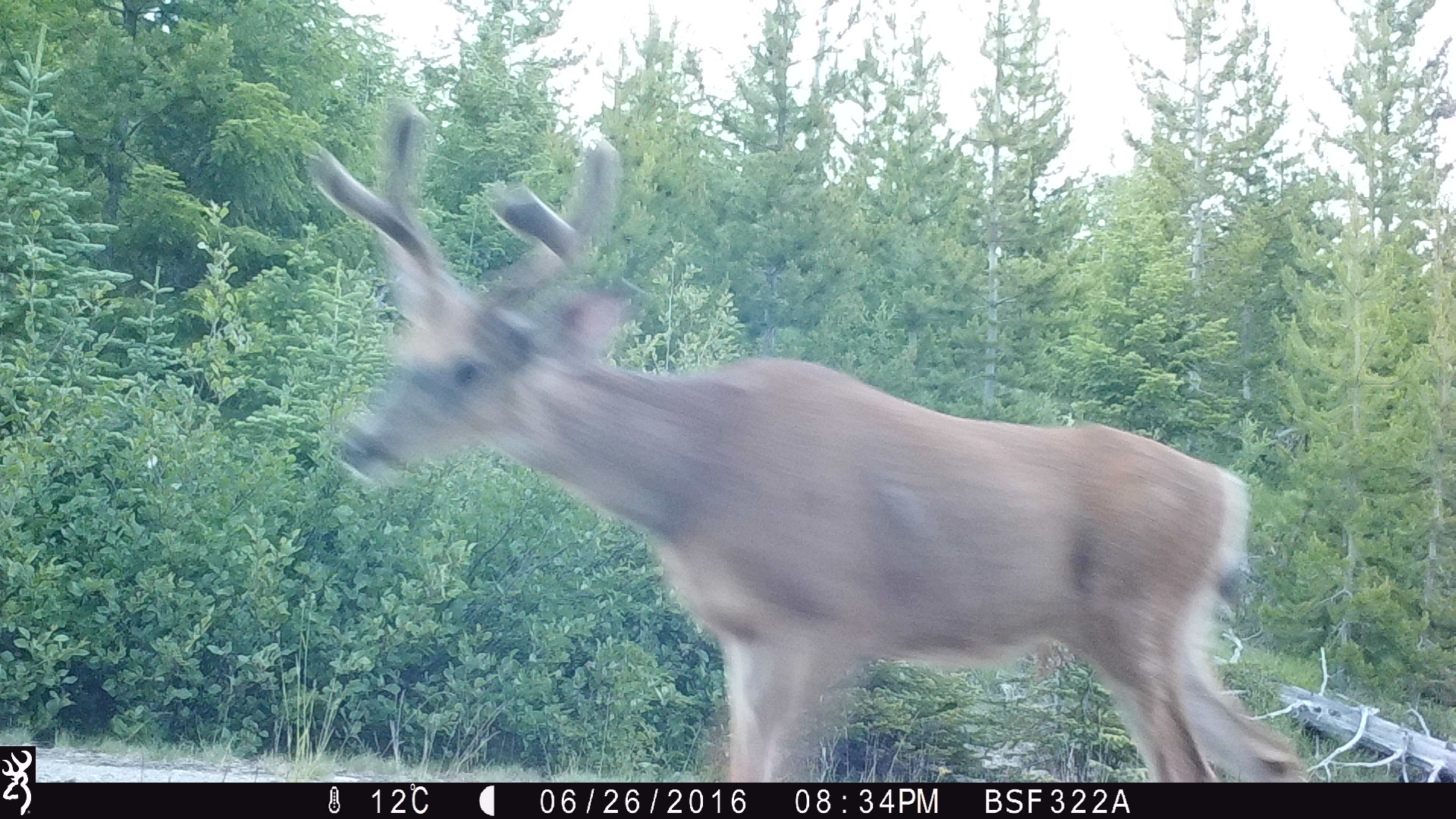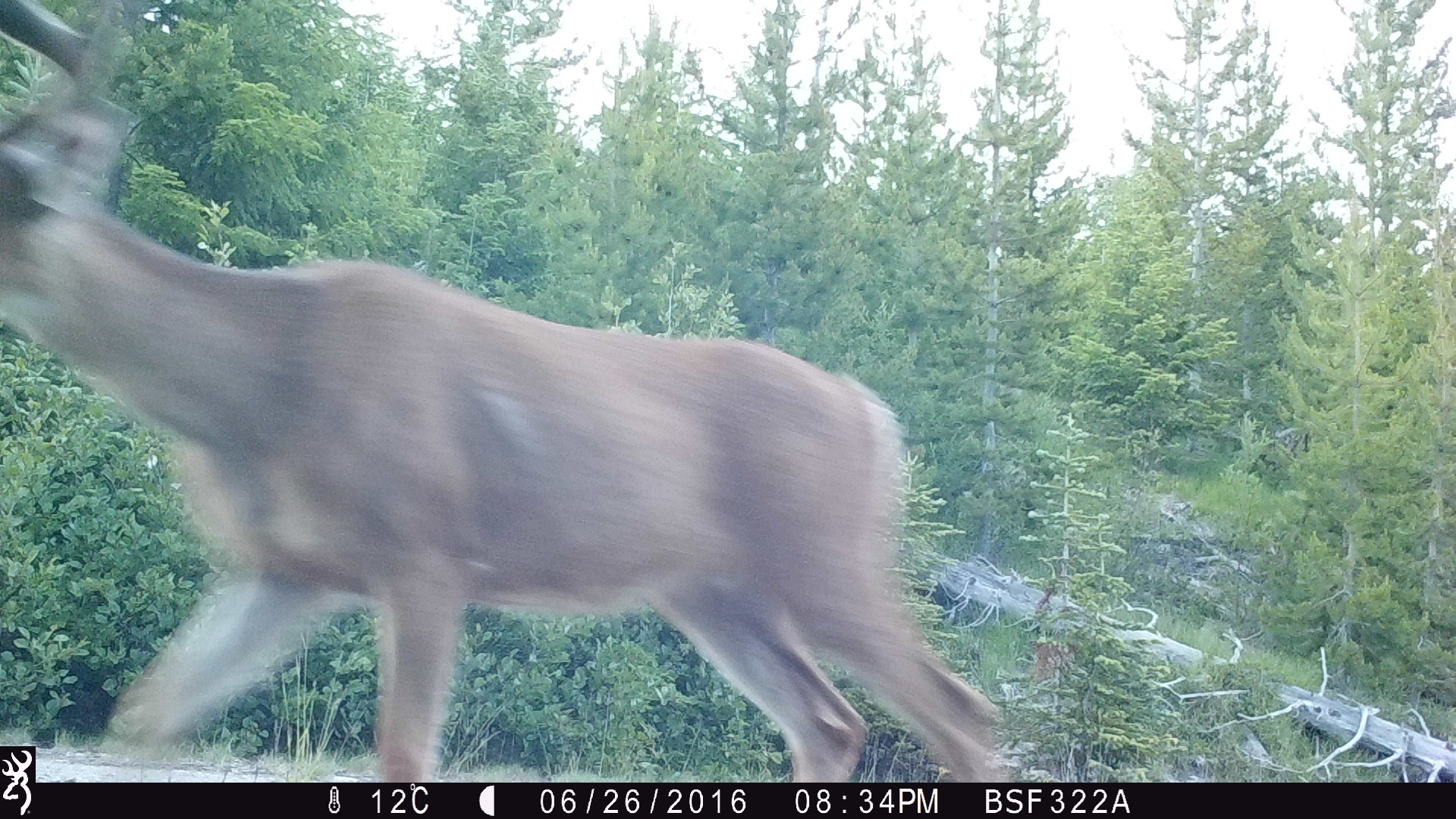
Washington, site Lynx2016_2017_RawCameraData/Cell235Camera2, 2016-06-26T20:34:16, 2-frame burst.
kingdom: Animalia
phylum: Chordata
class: Mammalia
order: Artiodactyla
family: Cervidae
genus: Odocoileus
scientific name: Odocoileus hemionus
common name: mule deer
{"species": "Odocoileus hemionus (mule deer)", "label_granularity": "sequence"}